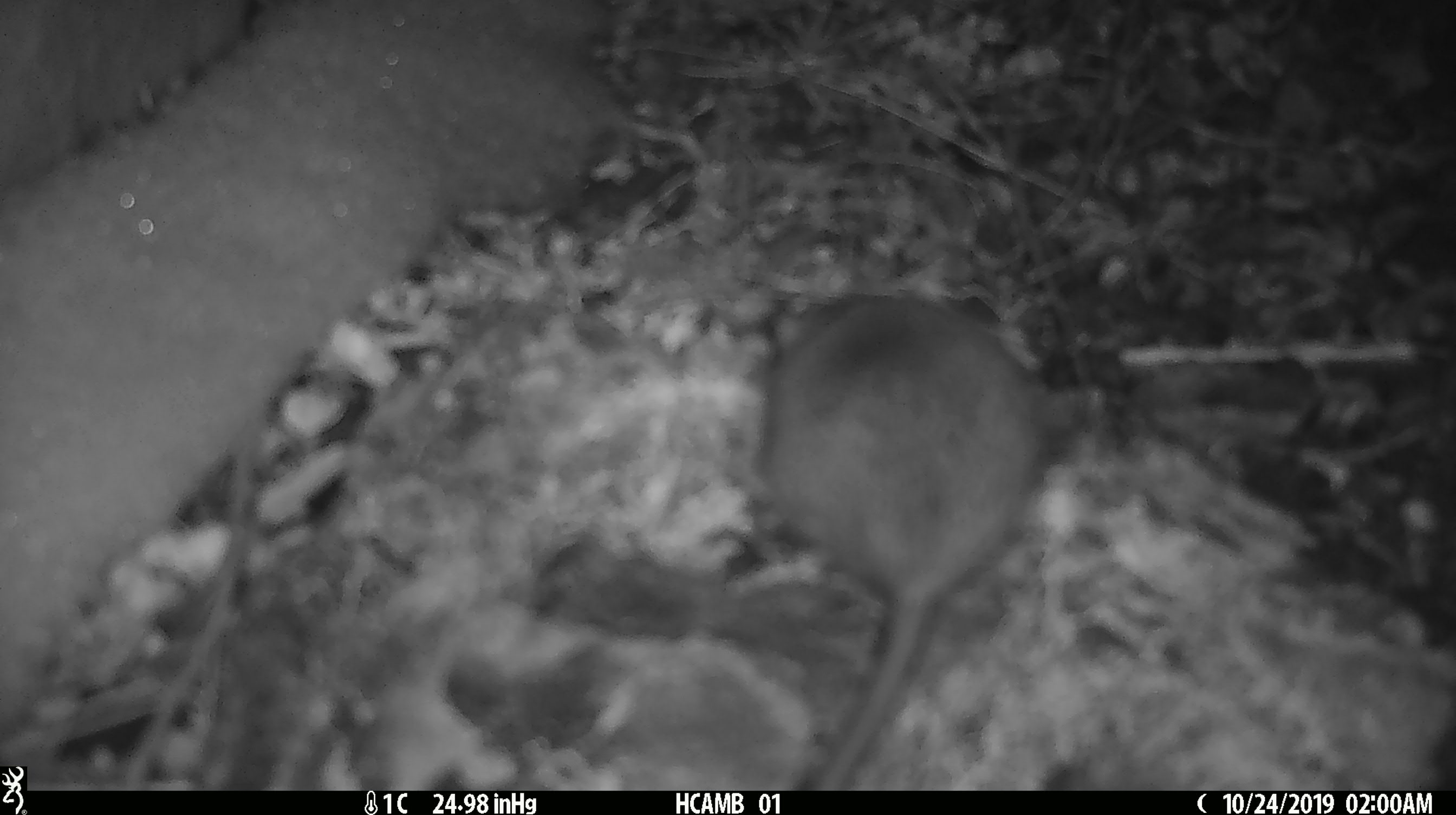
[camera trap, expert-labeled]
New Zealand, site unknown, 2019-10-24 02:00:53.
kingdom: Animalia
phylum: Chordata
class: Mammalia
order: Rodentia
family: Muridae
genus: Mus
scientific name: Mus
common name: mouse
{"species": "mouse (Mus)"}